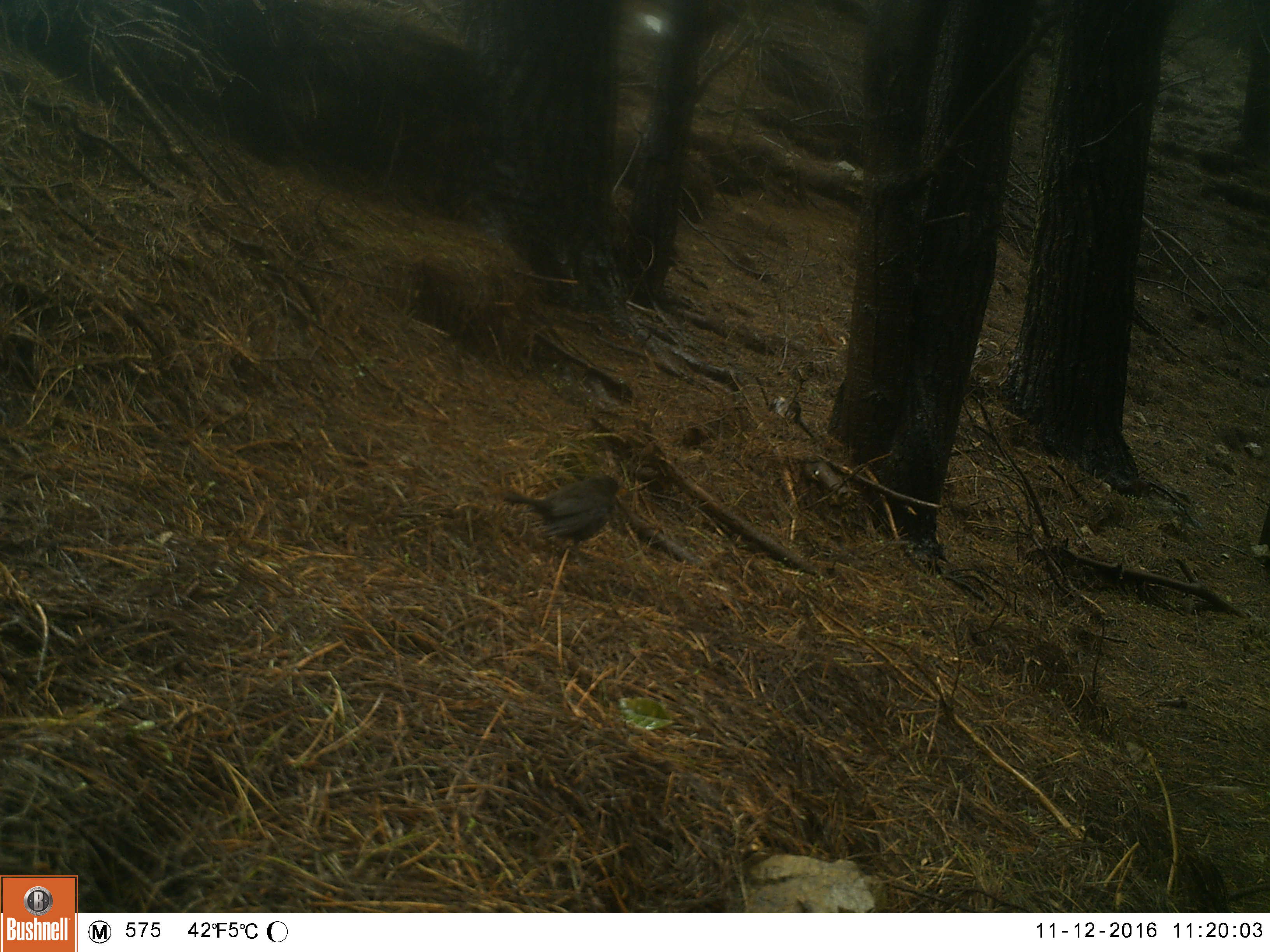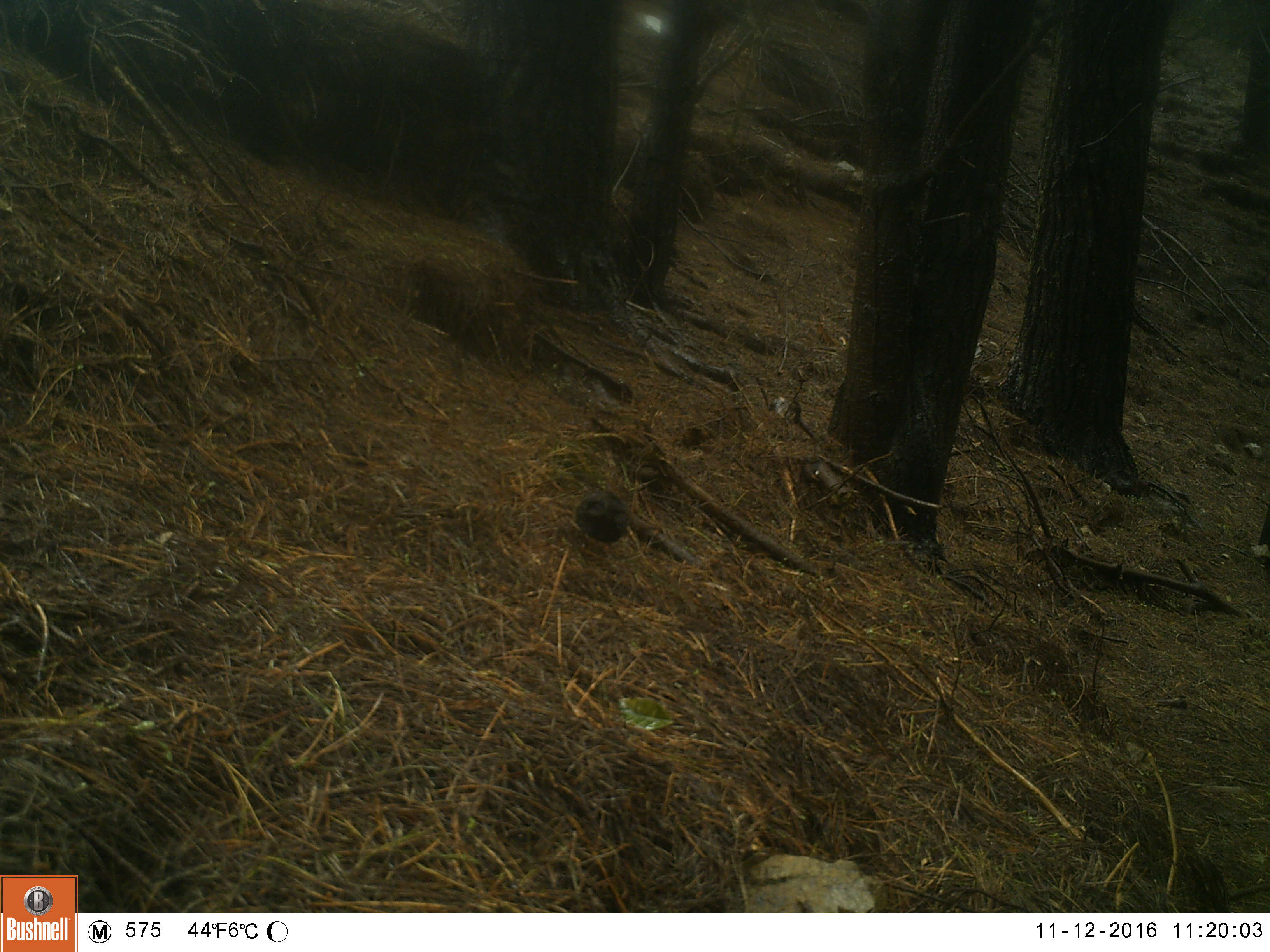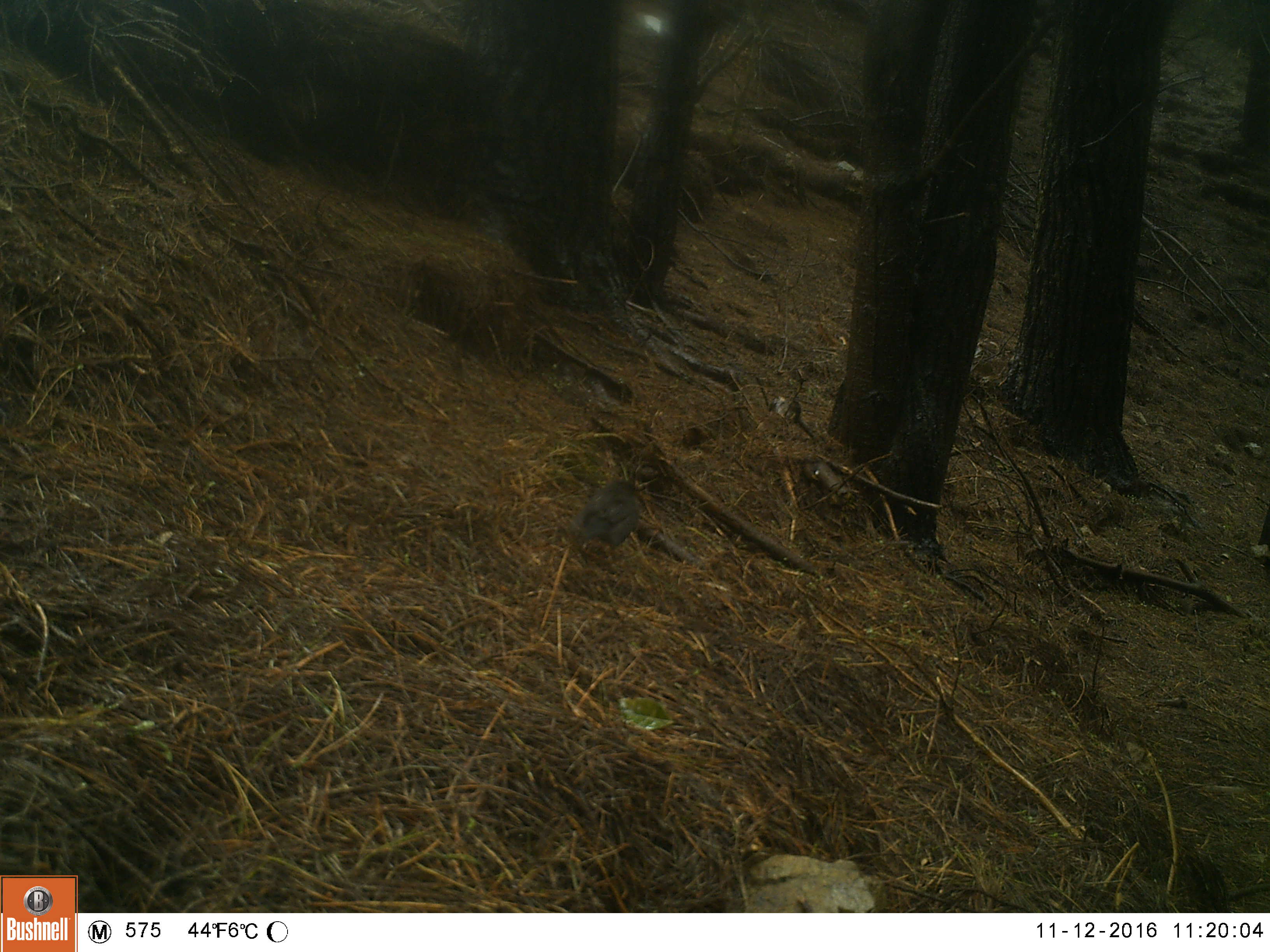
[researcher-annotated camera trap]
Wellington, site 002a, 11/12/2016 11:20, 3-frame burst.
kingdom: Animalia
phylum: Chordata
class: Aves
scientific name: Aves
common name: bird